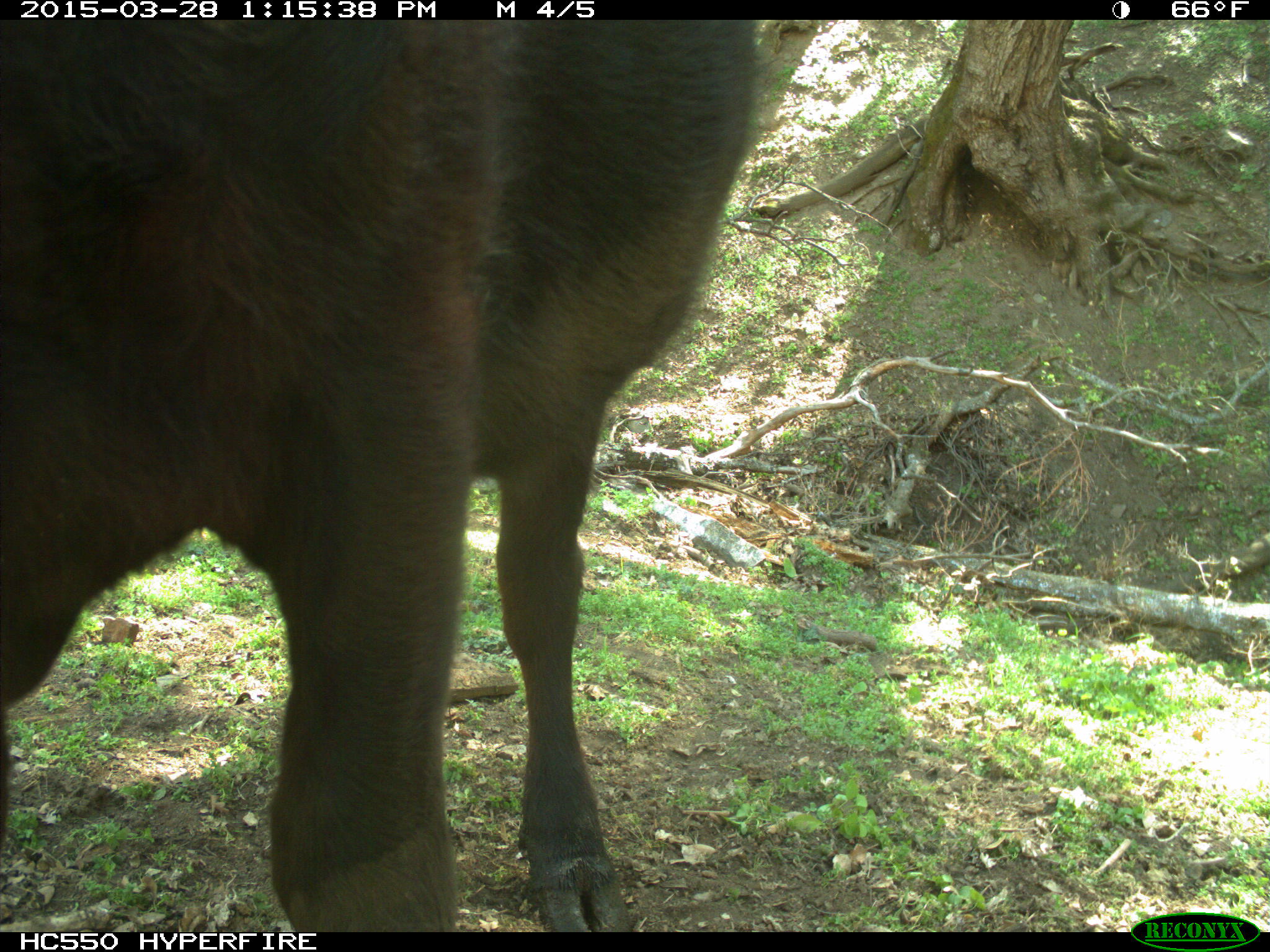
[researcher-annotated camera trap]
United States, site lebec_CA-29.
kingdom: Animalia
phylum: Chordata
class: Mammalia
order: Artiodactyla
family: Bovidae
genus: Bos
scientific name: Bos taurus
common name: domestic cow